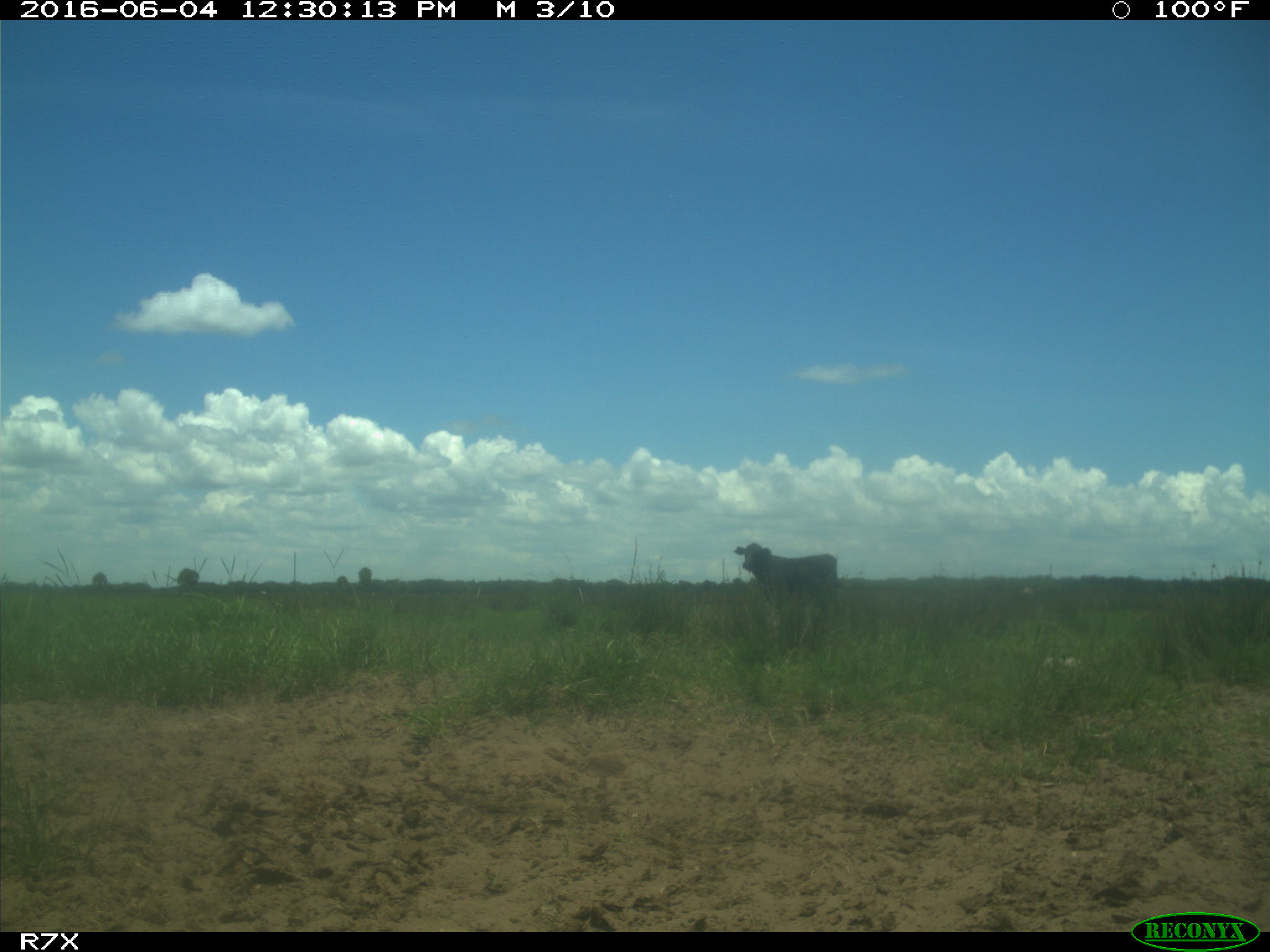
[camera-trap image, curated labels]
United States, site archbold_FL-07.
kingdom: Animalia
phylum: Chordata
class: Mammalia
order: Artiodactyla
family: Bovidae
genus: Bos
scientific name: Bos taurus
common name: domestic cow